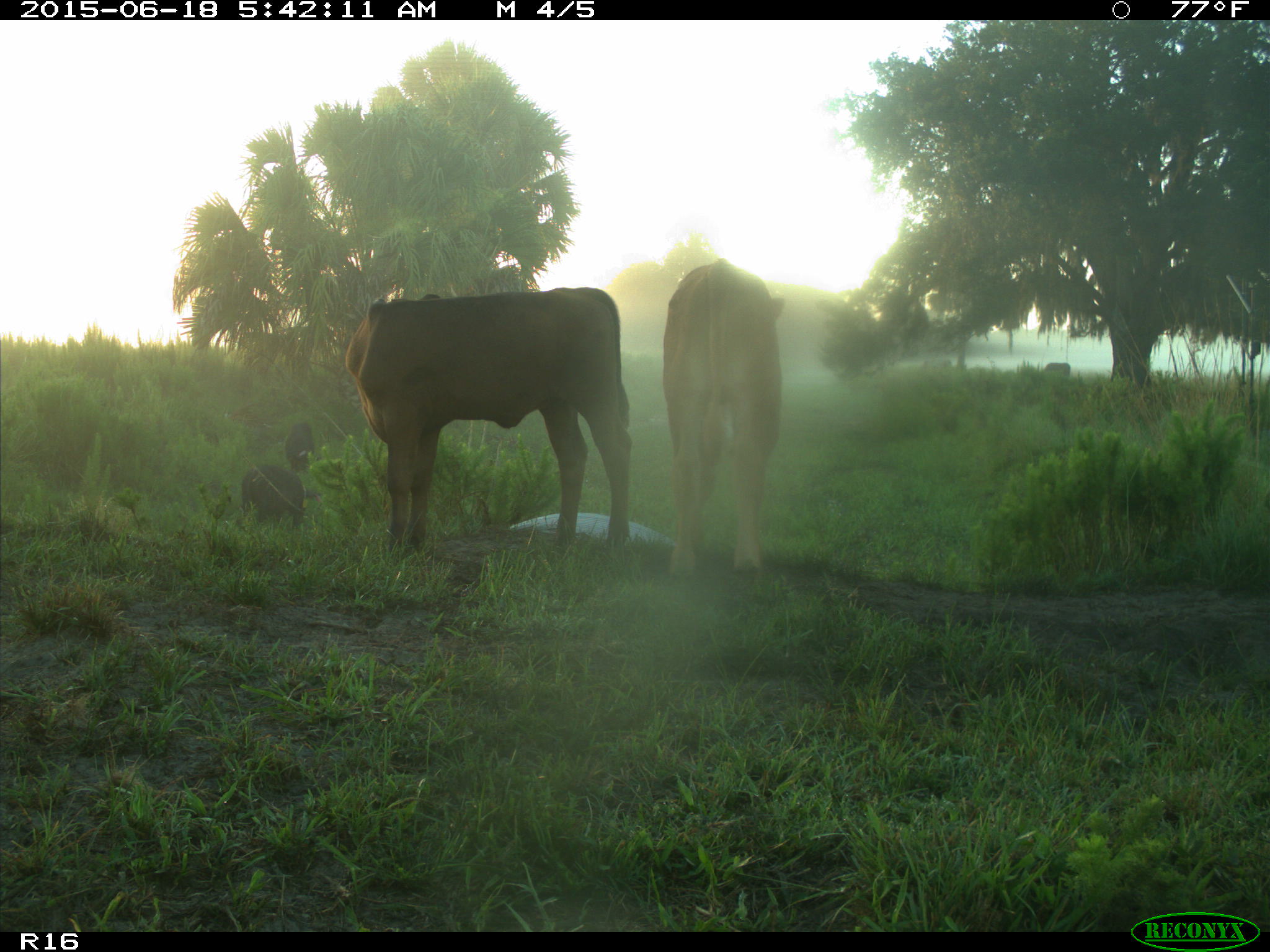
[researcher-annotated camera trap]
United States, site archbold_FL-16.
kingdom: Animalia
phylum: Chordata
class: Mammalia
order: Artiodactyla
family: Suidae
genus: Sus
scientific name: Sus scrofa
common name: wild boar